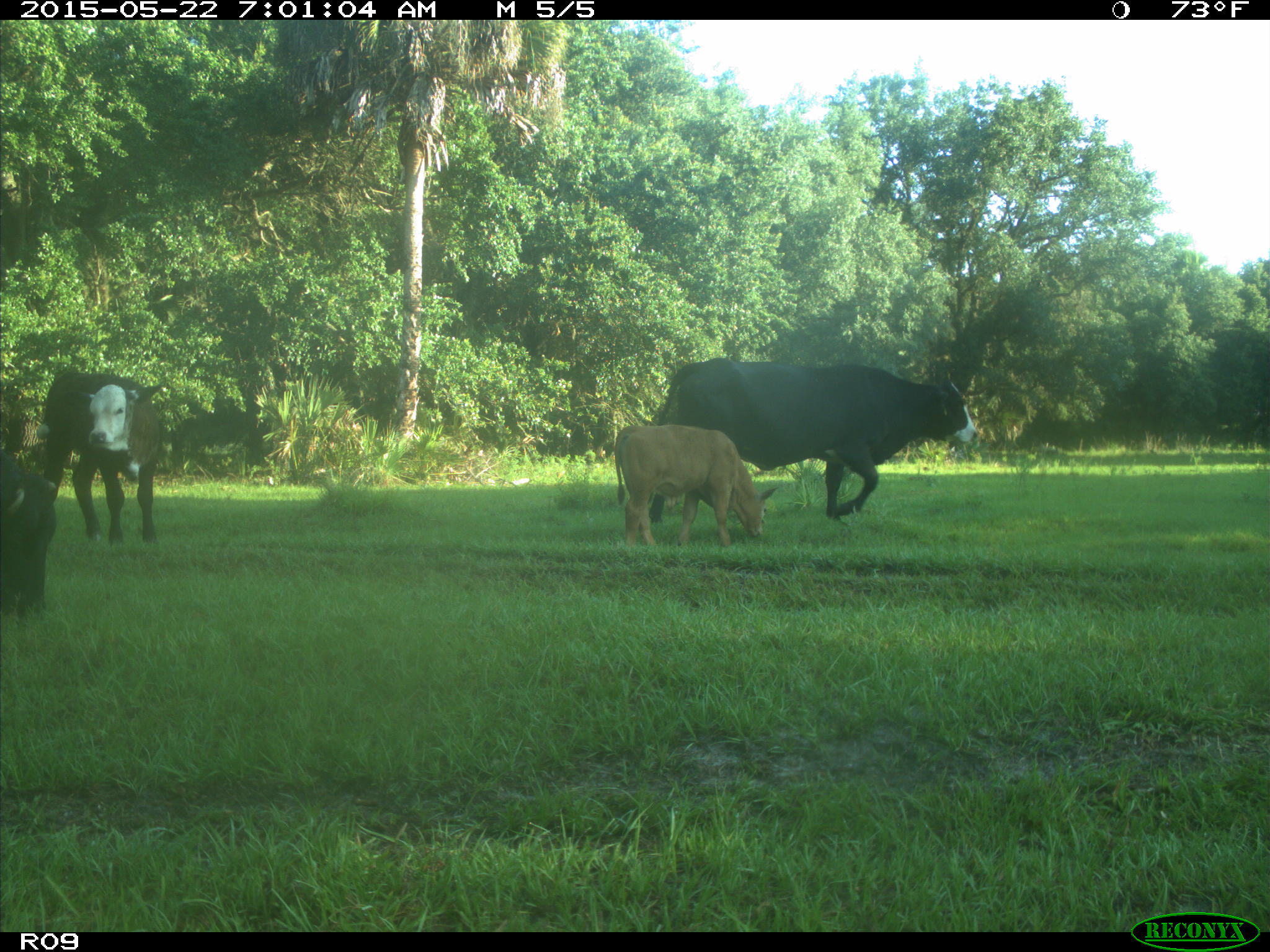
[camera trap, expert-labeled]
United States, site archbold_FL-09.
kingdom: Animalia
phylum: Chordata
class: Mammalia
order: Artiodactyla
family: Bovidae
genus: Bos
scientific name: Bos taurus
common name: domestic cow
Bos taurus (domestic cow).